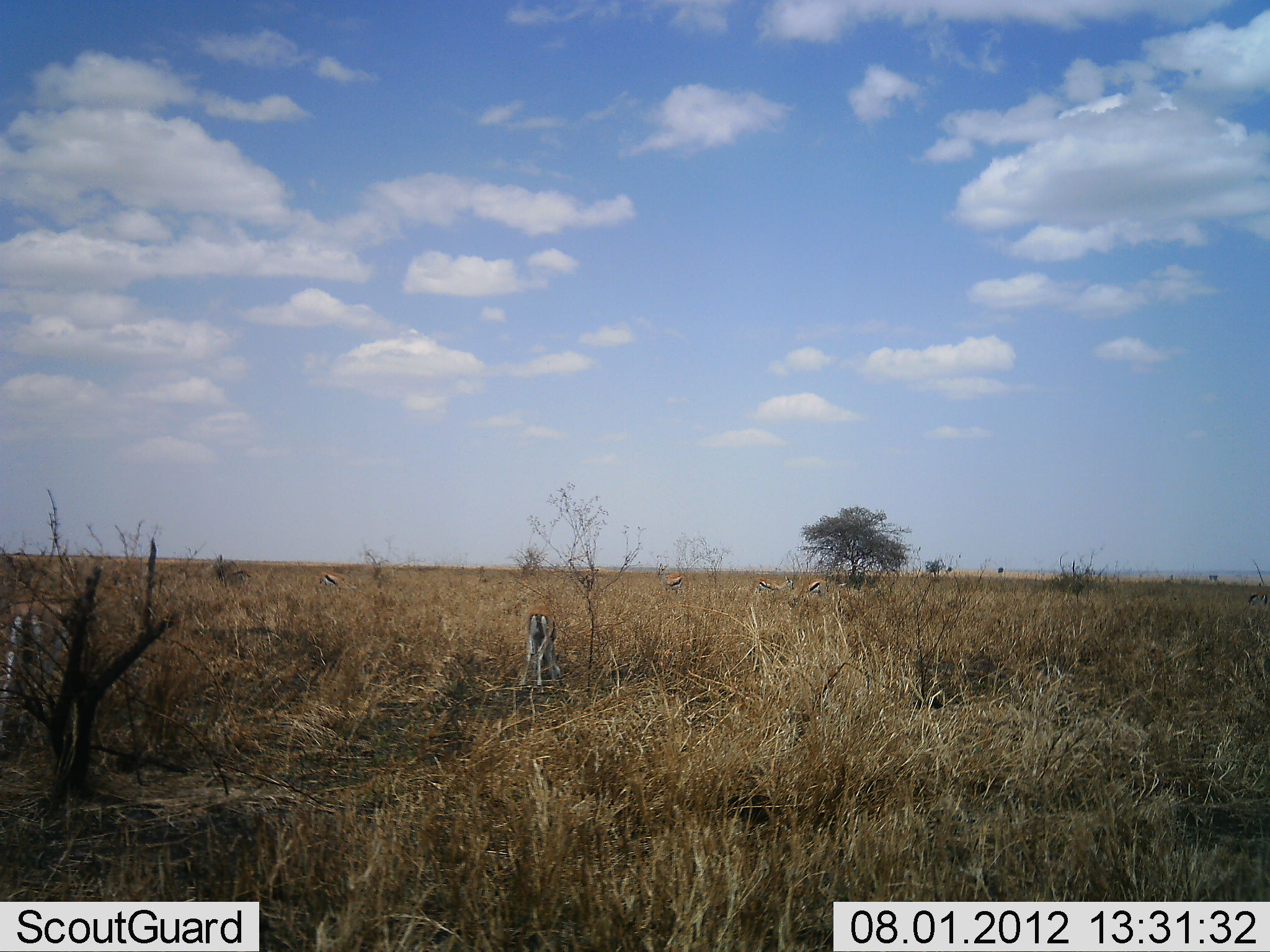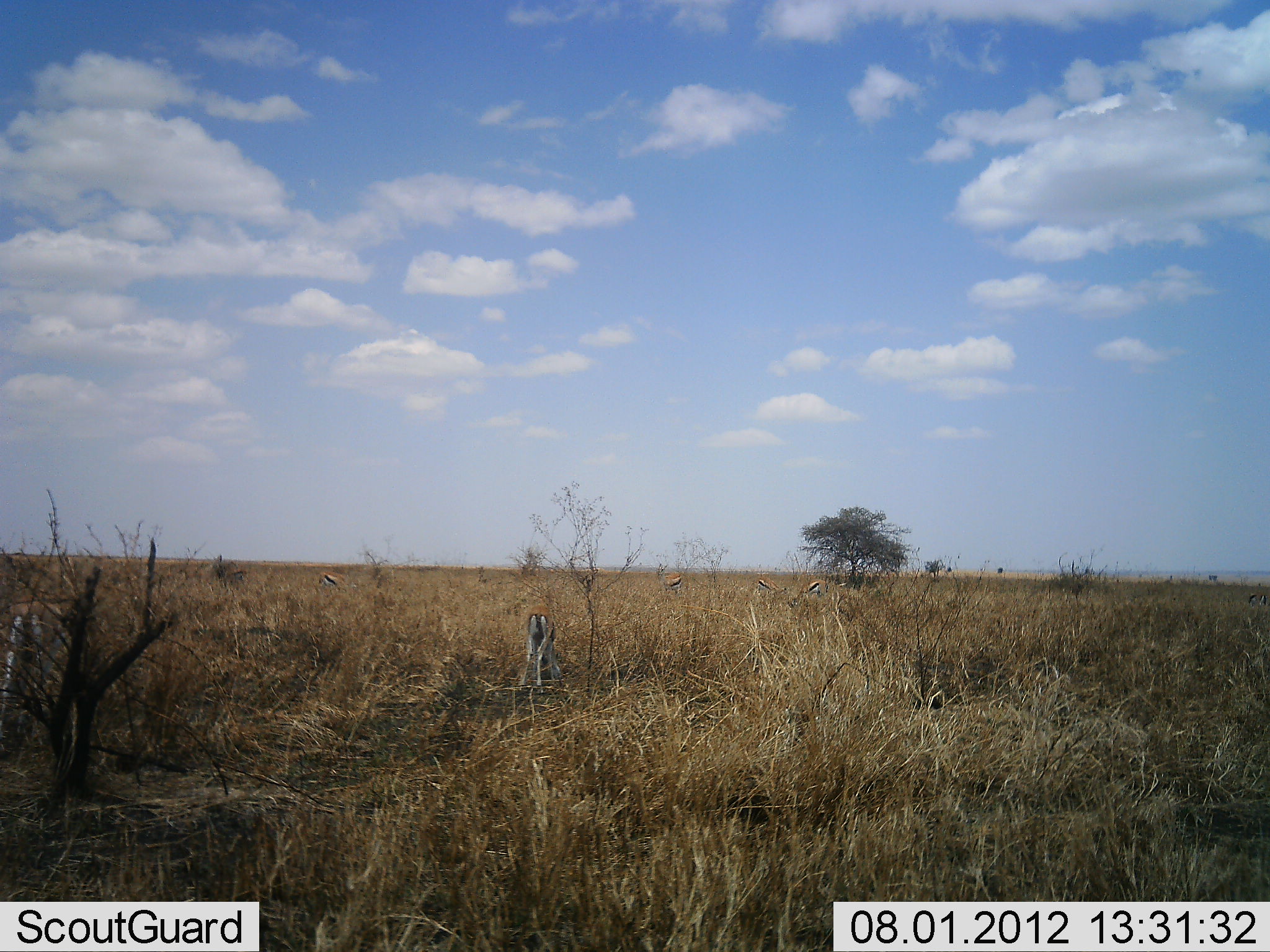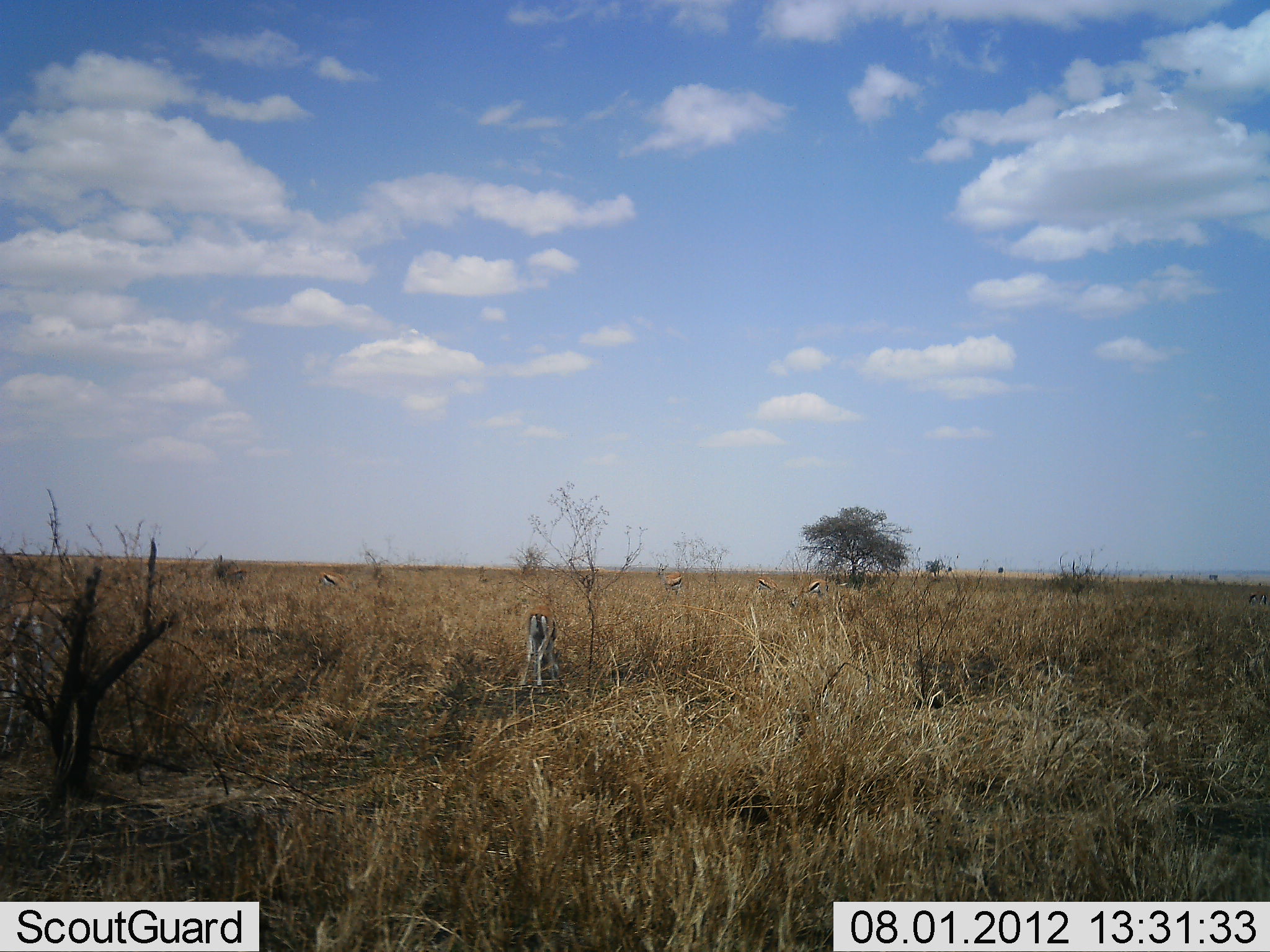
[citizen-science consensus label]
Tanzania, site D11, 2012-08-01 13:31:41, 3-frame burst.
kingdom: Animalia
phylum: Chordata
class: Mammalia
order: Artiodactyla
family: Bovidae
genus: Eudorcas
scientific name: Eudorcas thomsonii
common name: thomson's gazelle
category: gazellethomsons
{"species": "gazellethomsons (thomson's gazelle) (Eudorcas thomsonii)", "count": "6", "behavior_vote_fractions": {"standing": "50%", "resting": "10%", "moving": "0%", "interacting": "0%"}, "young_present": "10%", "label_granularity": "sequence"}